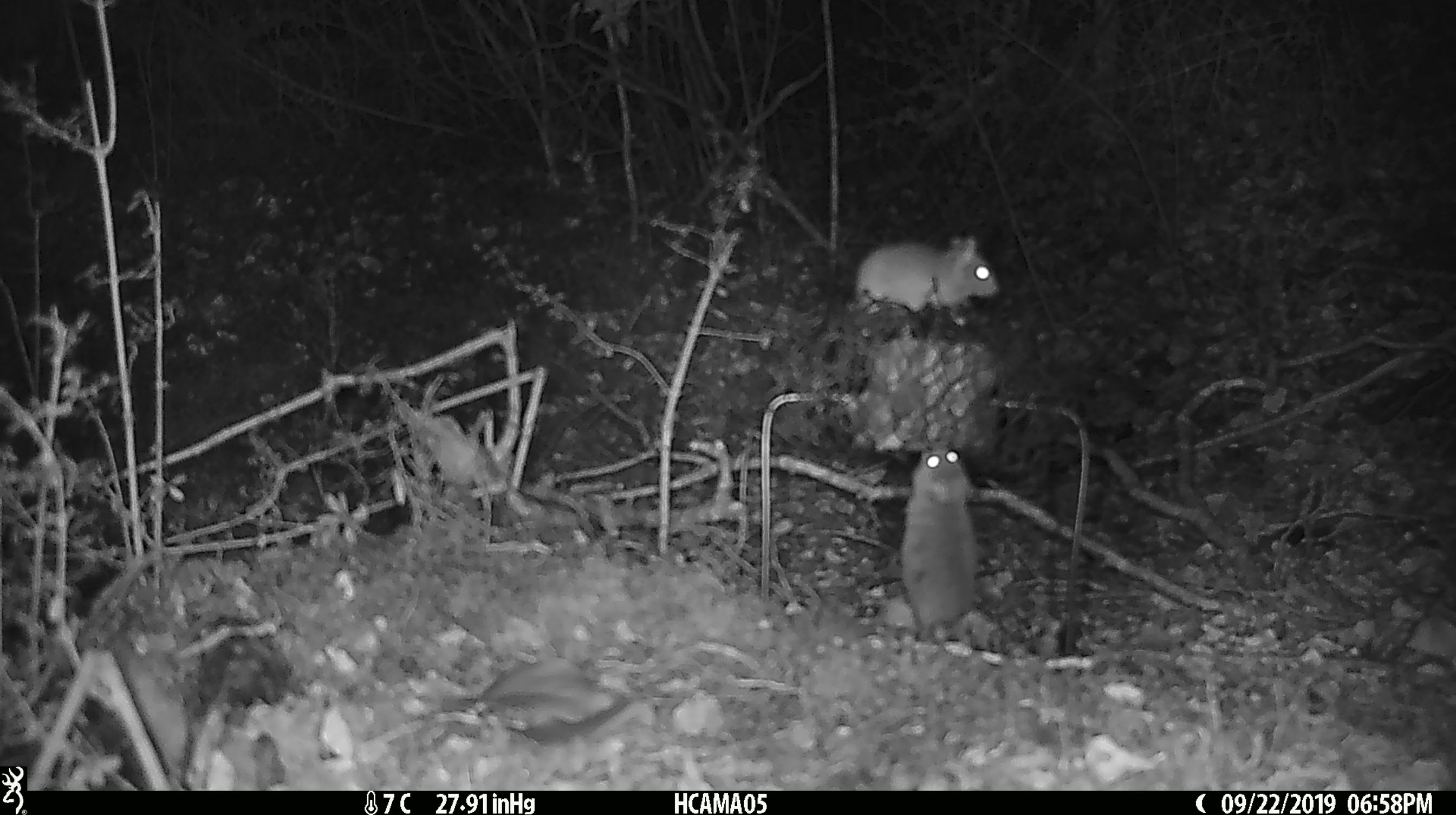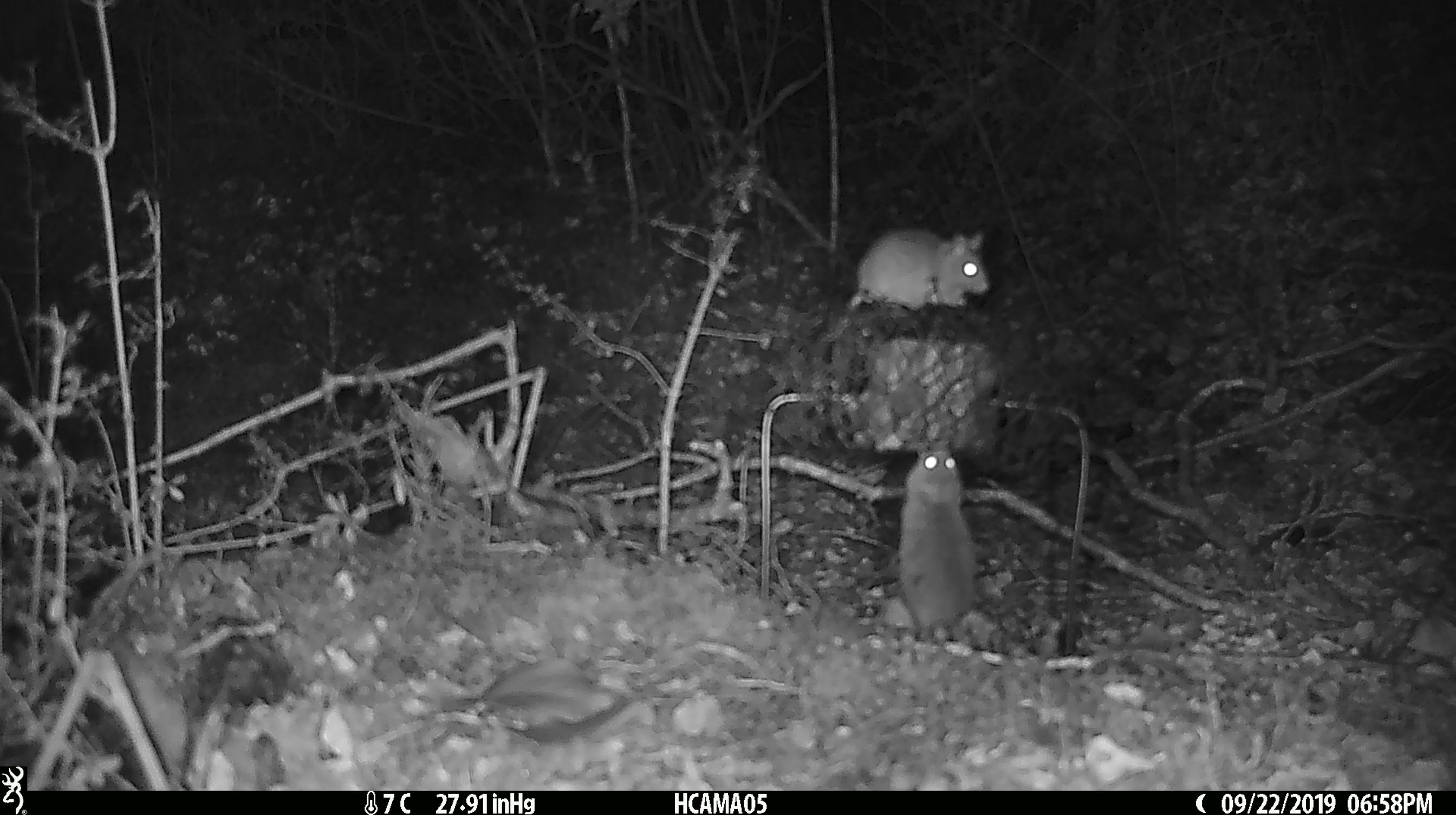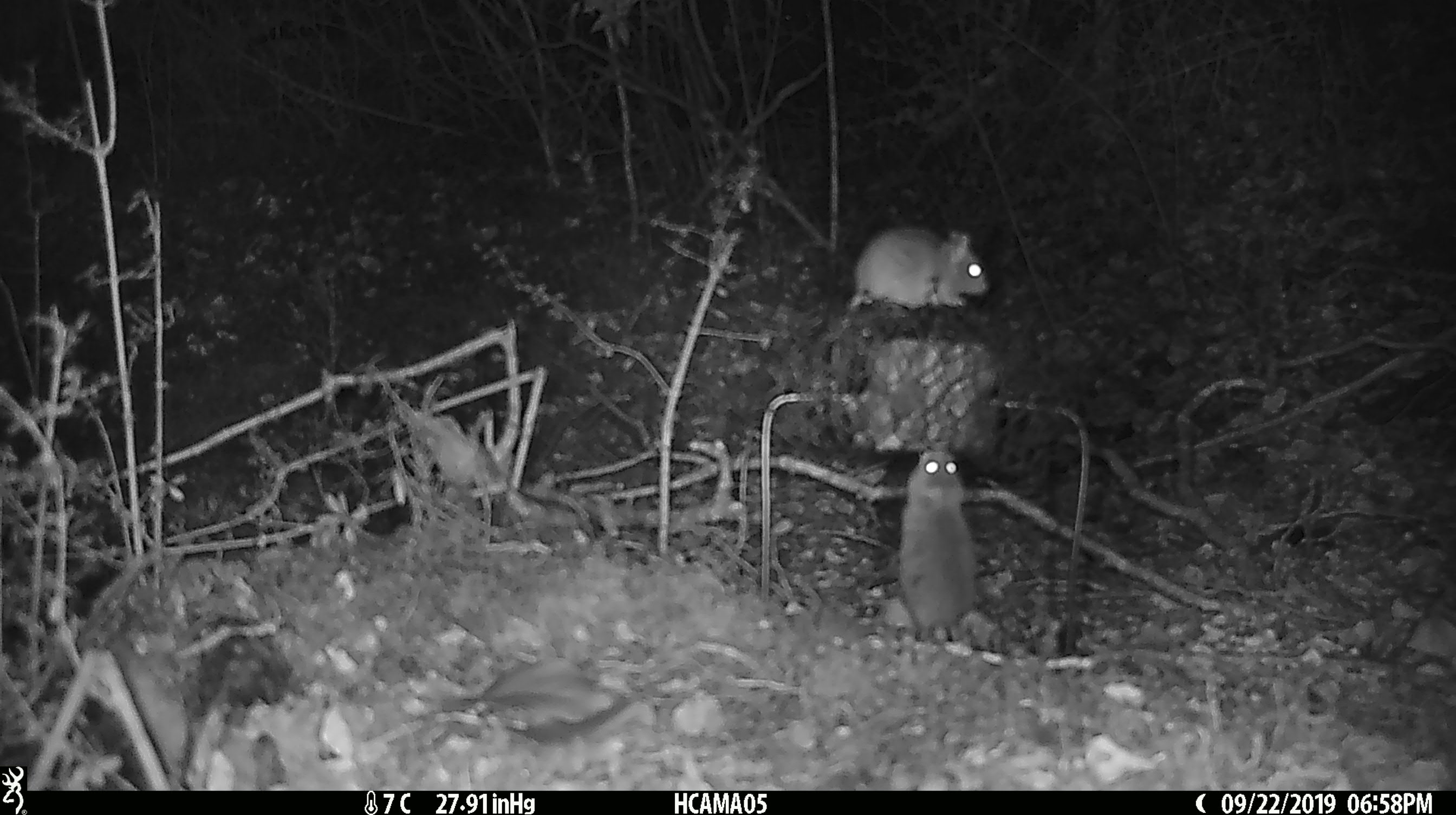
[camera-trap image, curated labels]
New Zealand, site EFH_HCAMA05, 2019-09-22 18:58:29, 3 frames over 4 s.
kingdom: Animalia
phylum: Chordata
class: Mammalia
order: Rodentia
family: Muridae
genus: Mus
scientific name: Mus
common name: mouse